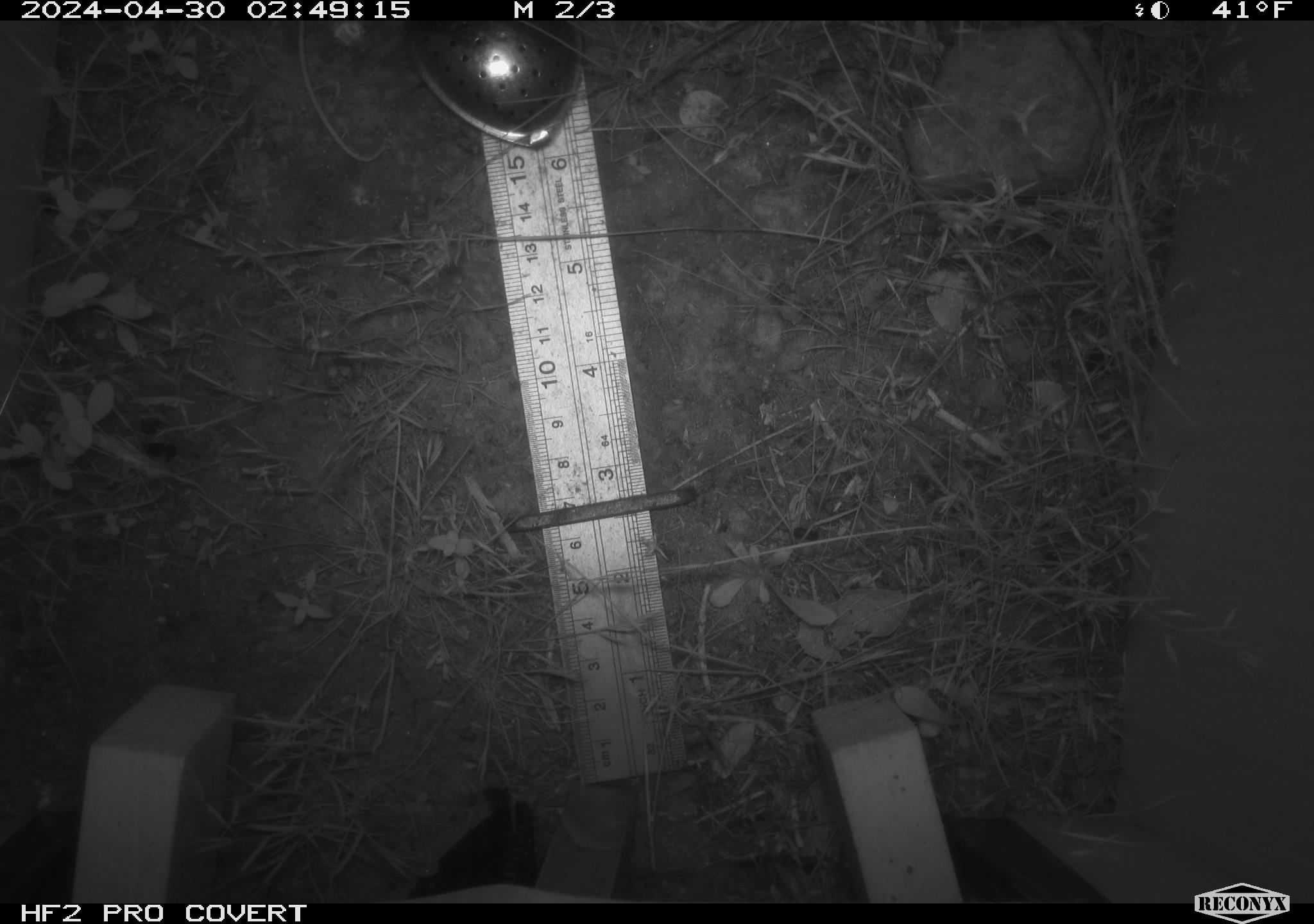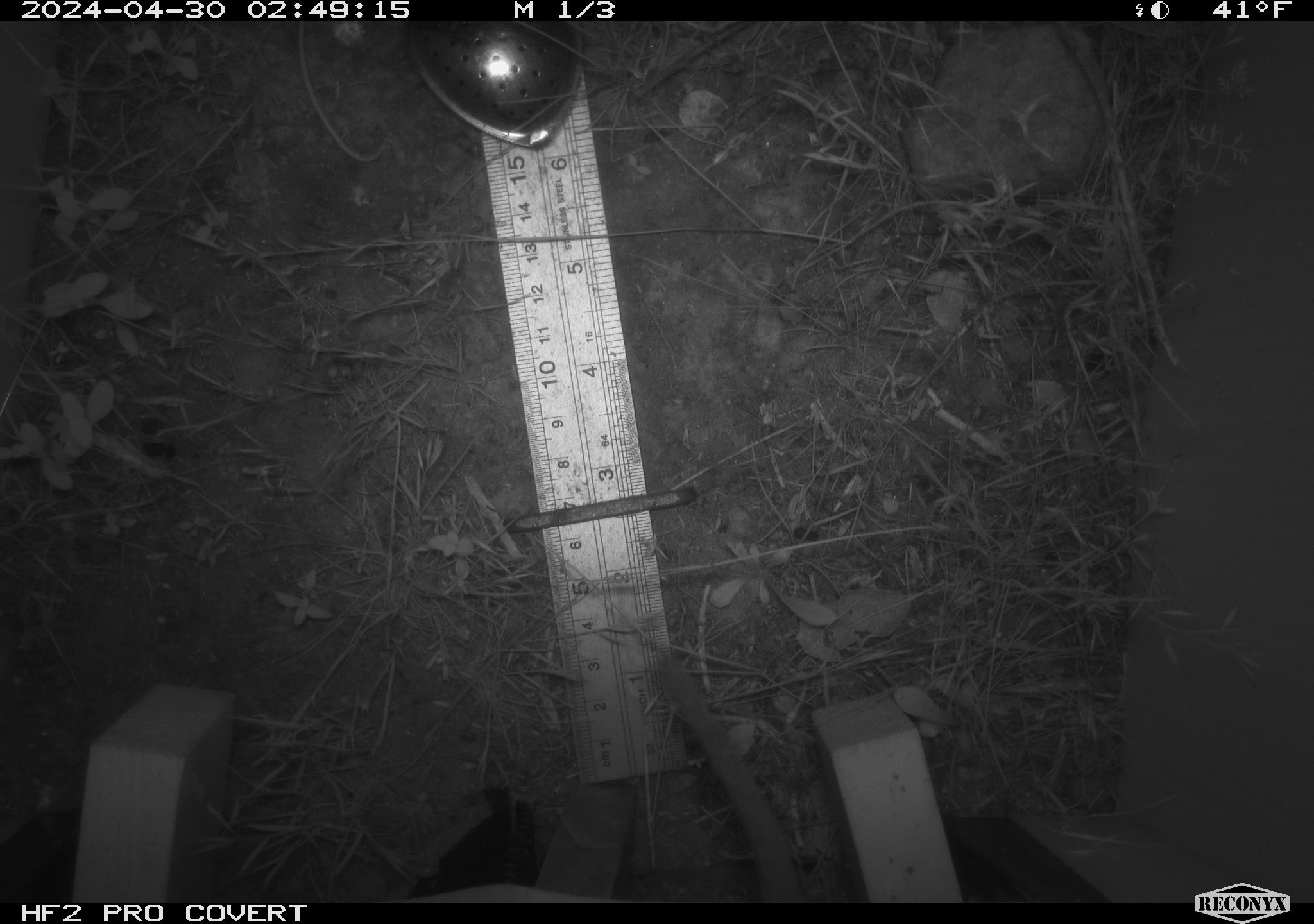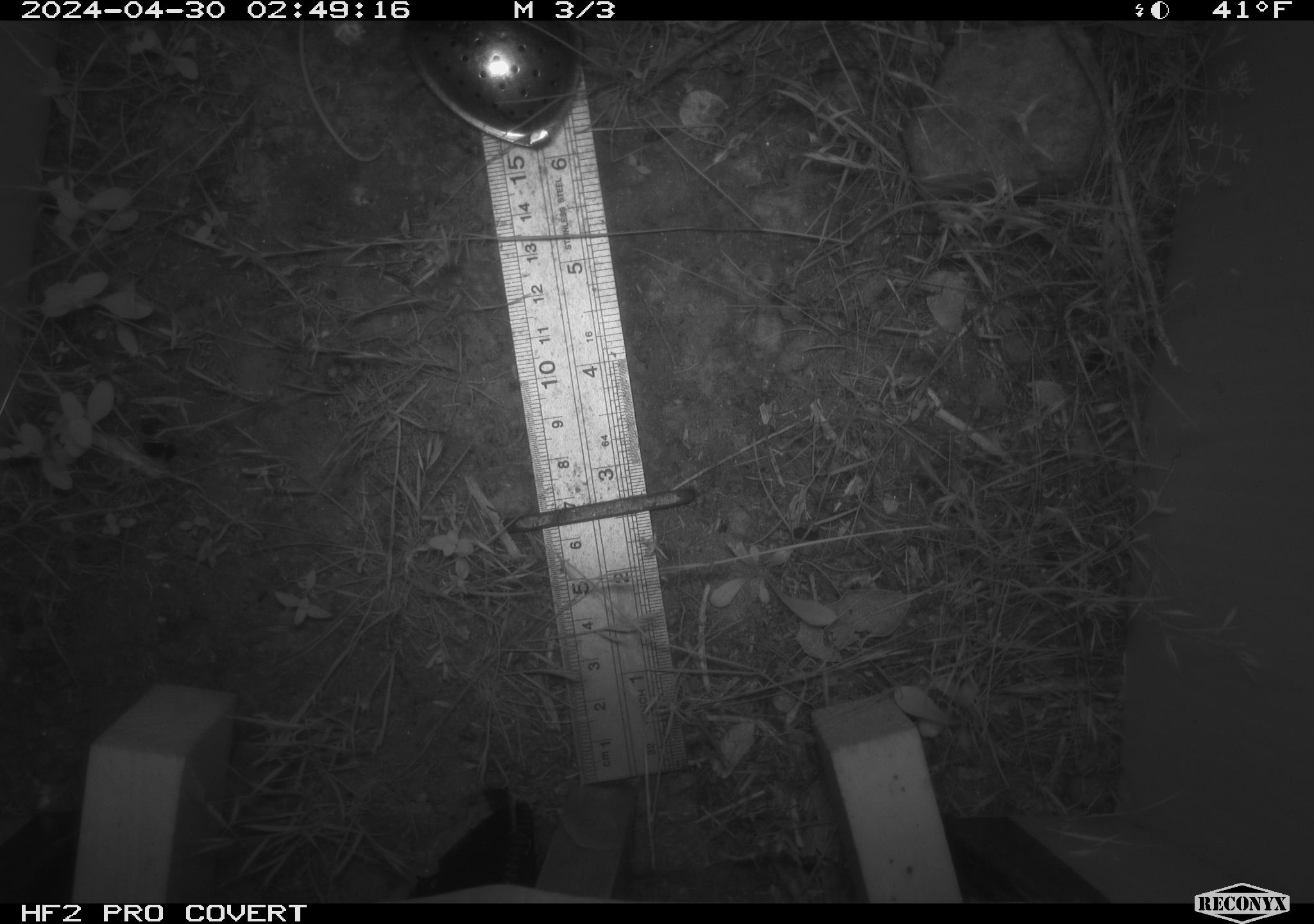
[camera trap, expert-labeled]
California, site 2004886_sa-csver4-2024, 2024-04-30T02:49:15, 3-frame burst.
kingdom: Animalia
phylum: Chordata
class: Mammalia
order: Rodentia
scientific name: Rodentia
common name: woodrat or rat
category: woodrat or rat species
Woodrat or rat species (woodrat or rat) (Rodentia).